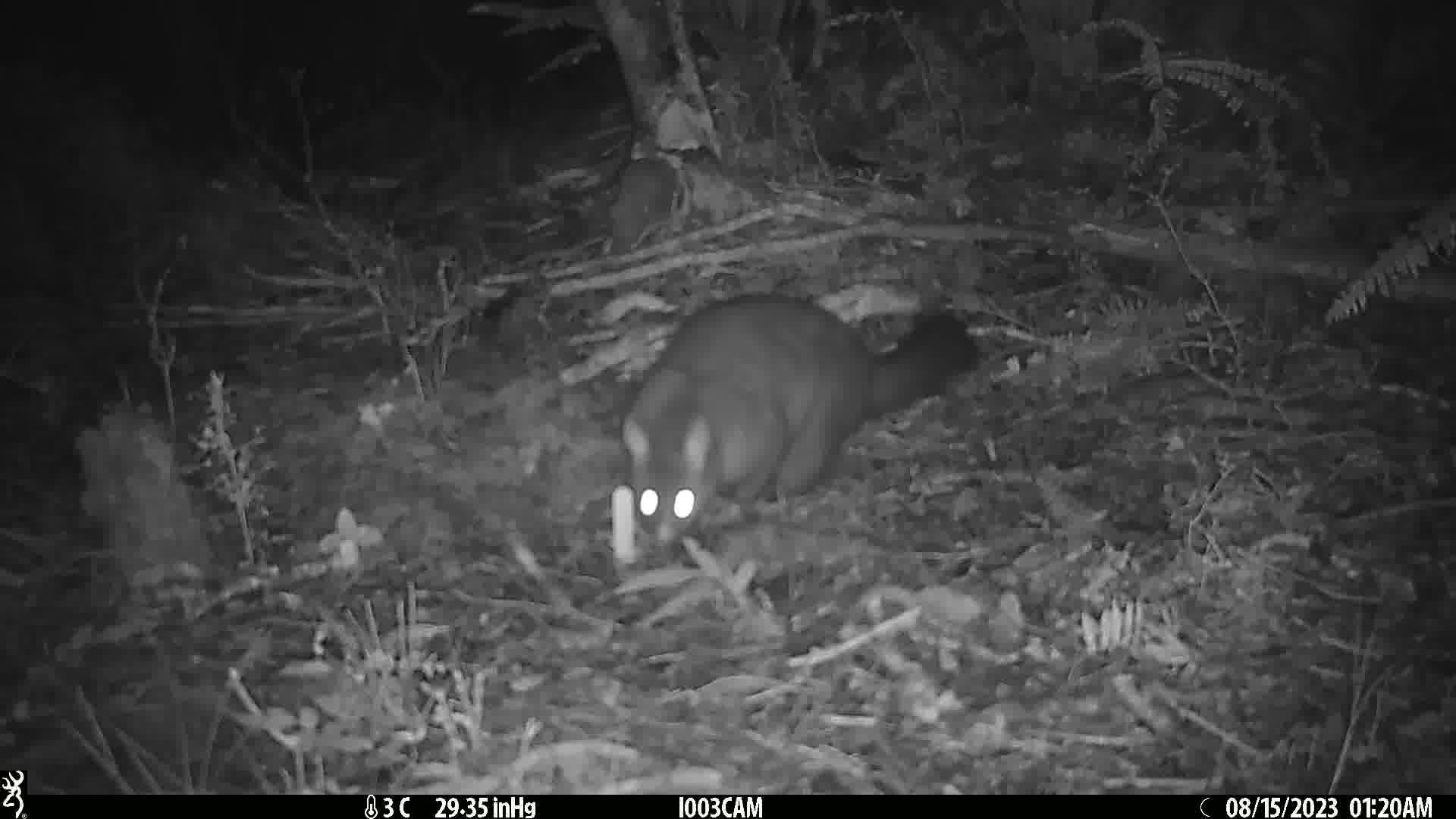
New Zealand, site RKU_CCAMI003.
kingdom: Animalia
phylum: Chordata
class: Mammalia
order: Diprotodontia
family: Phalangeridae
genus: Trichosurus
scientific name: Trichosurus vulpecula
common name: common brushtail possum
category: possum